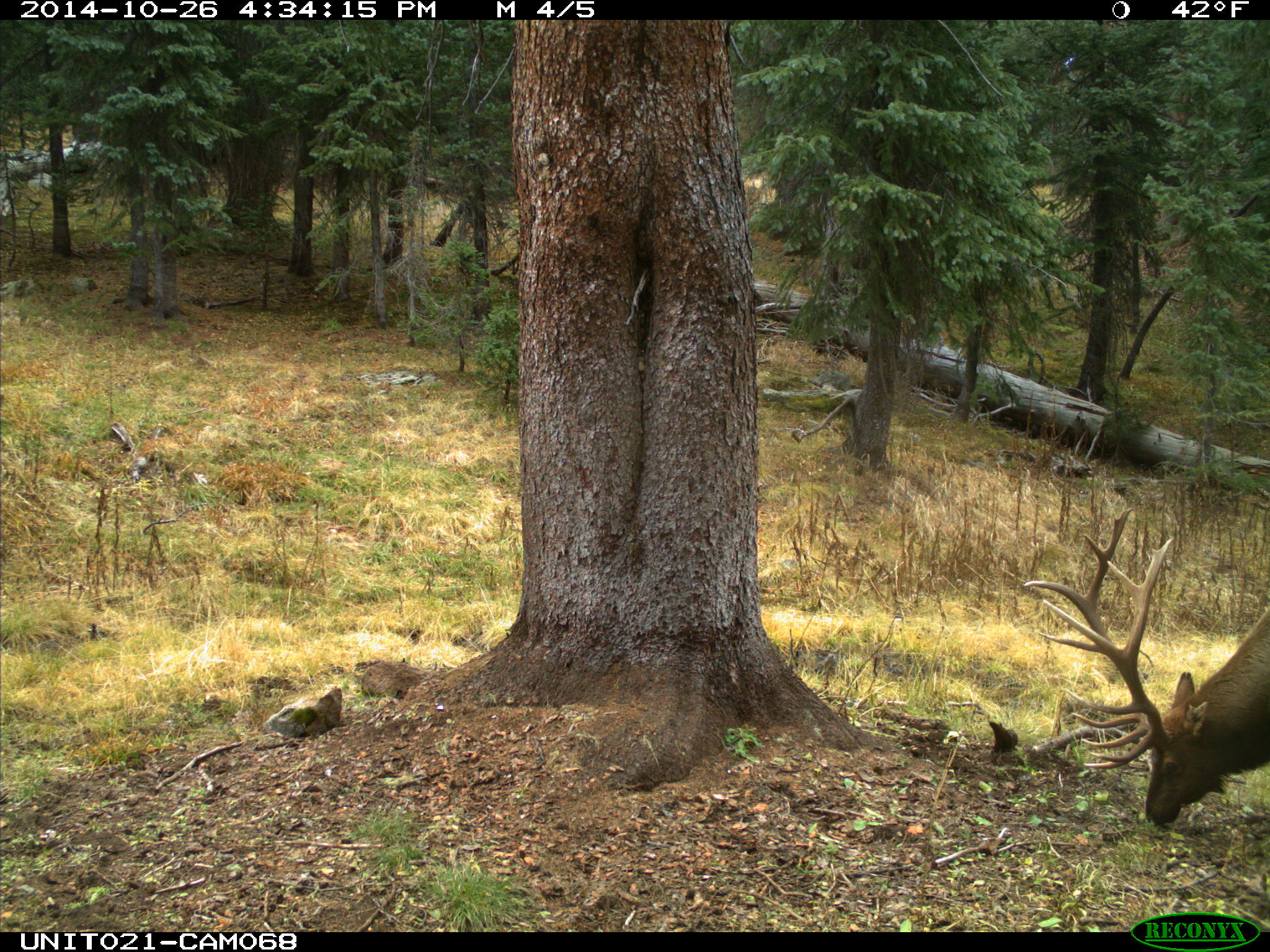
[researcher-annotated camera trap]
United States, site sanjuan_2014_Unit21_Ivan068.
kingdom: Animalia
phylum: Chordata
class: Mammalia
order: Artiodactyla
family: Cervidae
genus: Cervus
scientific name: Cervus elaphus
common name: red deer